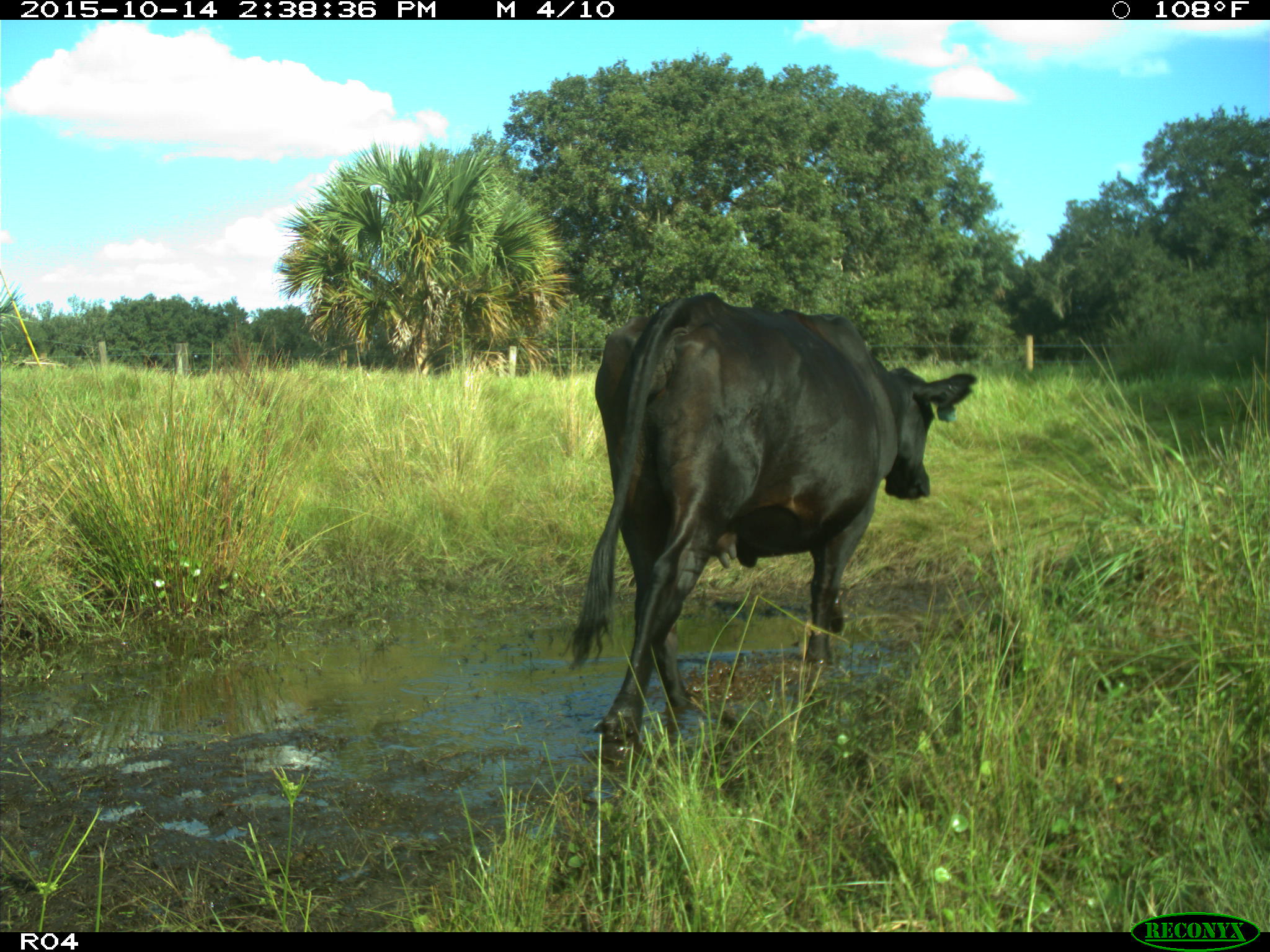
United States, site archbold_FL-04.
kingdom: Animalia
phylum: Chordata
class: Mammalia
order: Artiodactyla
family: Bovidae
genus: Bos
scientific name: Bos taurus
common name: domestic cow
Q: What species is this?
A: Bos taurus (domestic cow).